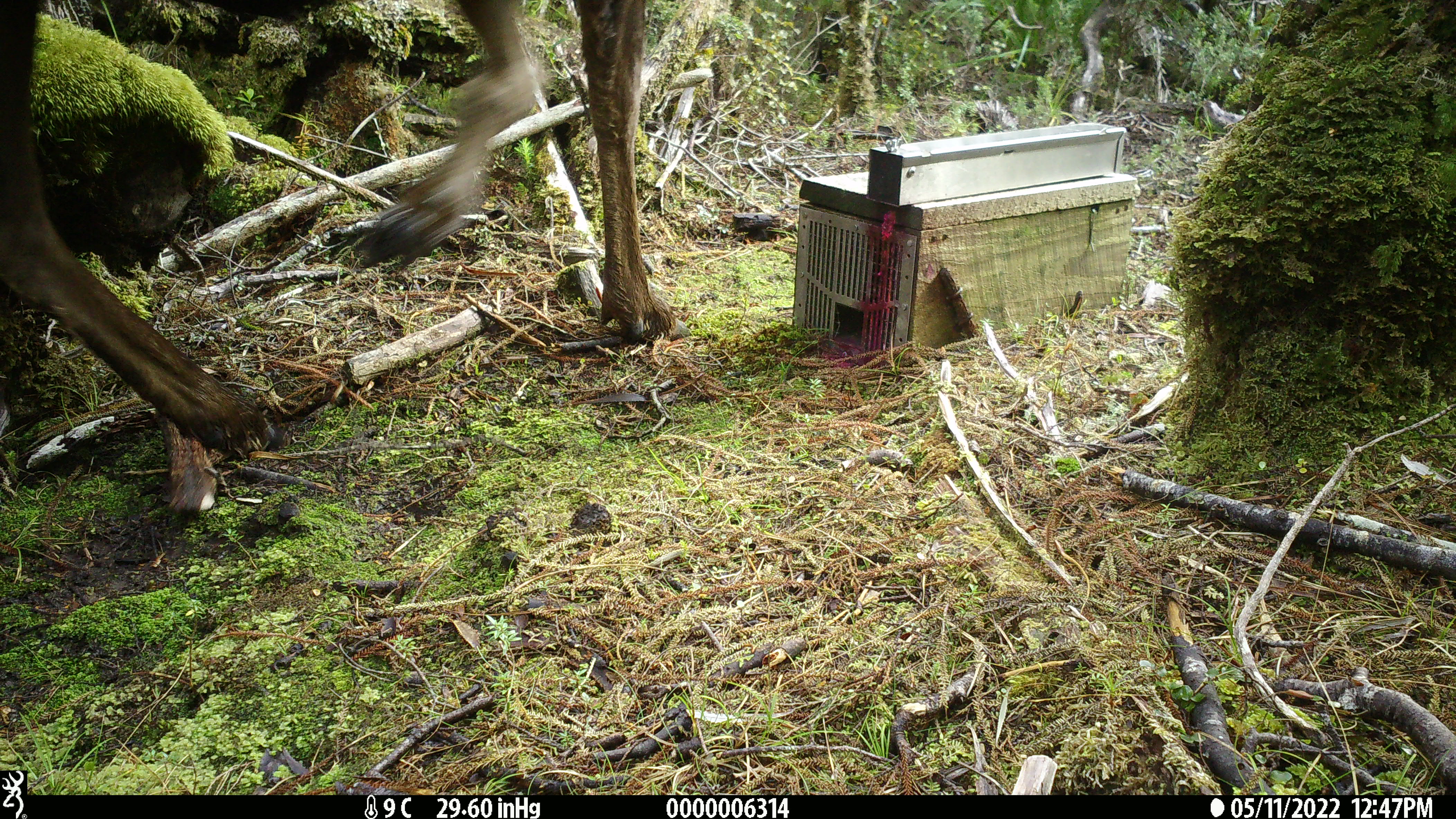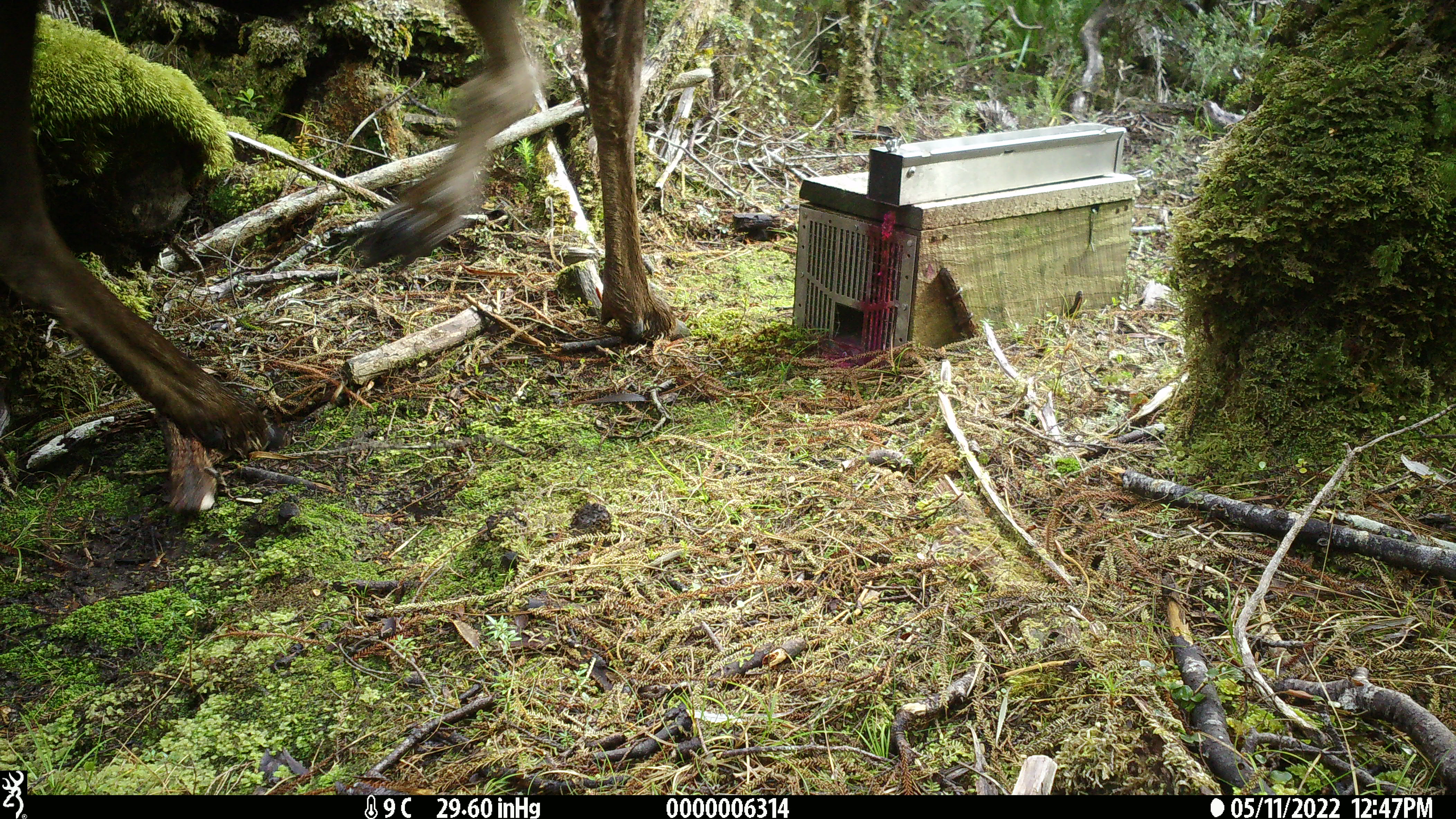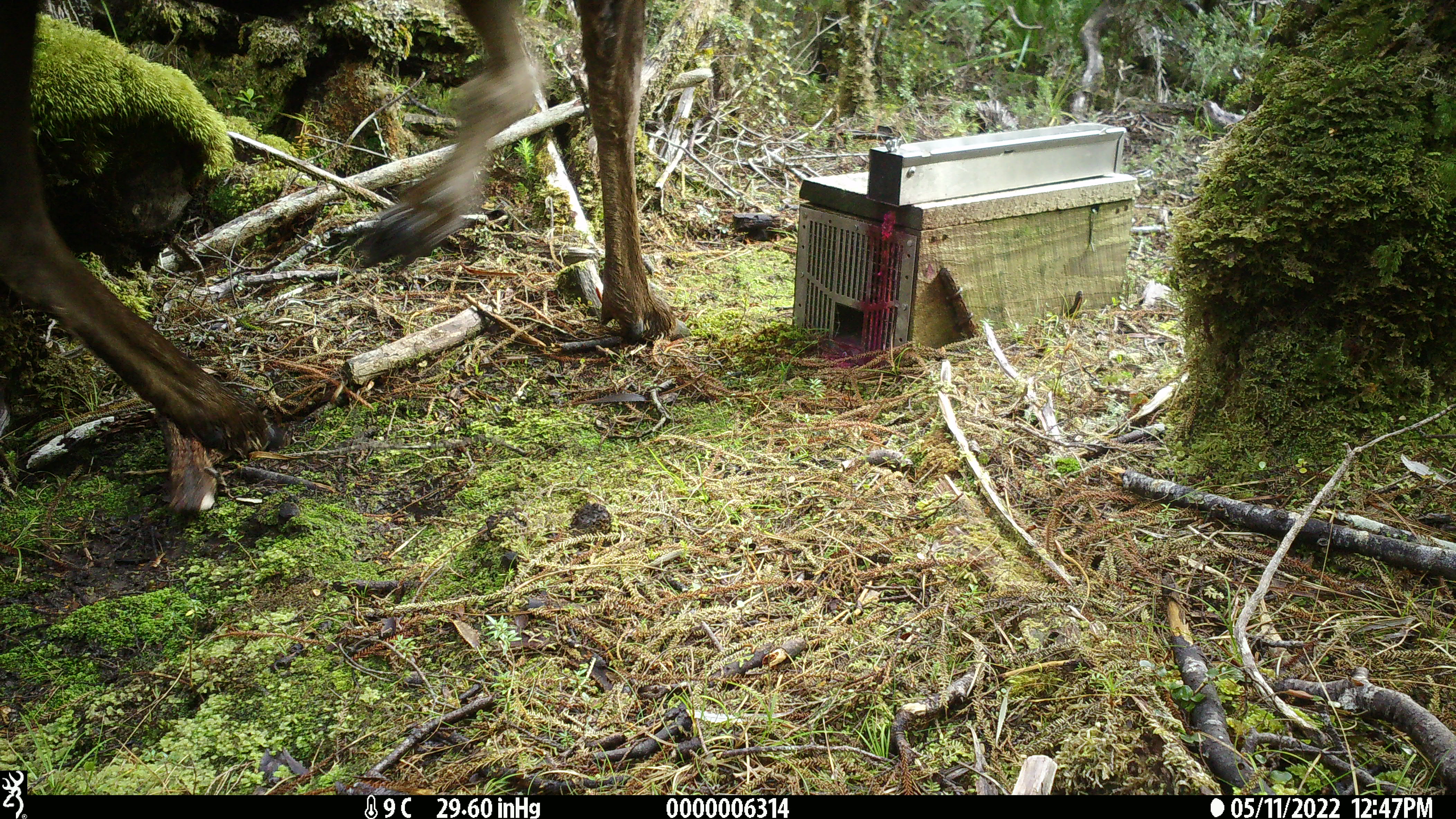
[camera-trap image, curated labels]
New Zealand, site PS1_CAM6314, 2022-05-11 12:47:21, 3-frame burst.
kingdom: Animalia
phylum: Chordata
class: Mammalia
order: Artiodactyla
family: Cervidae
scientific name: Cervidae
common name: deer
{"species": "deer (Cervidae)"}